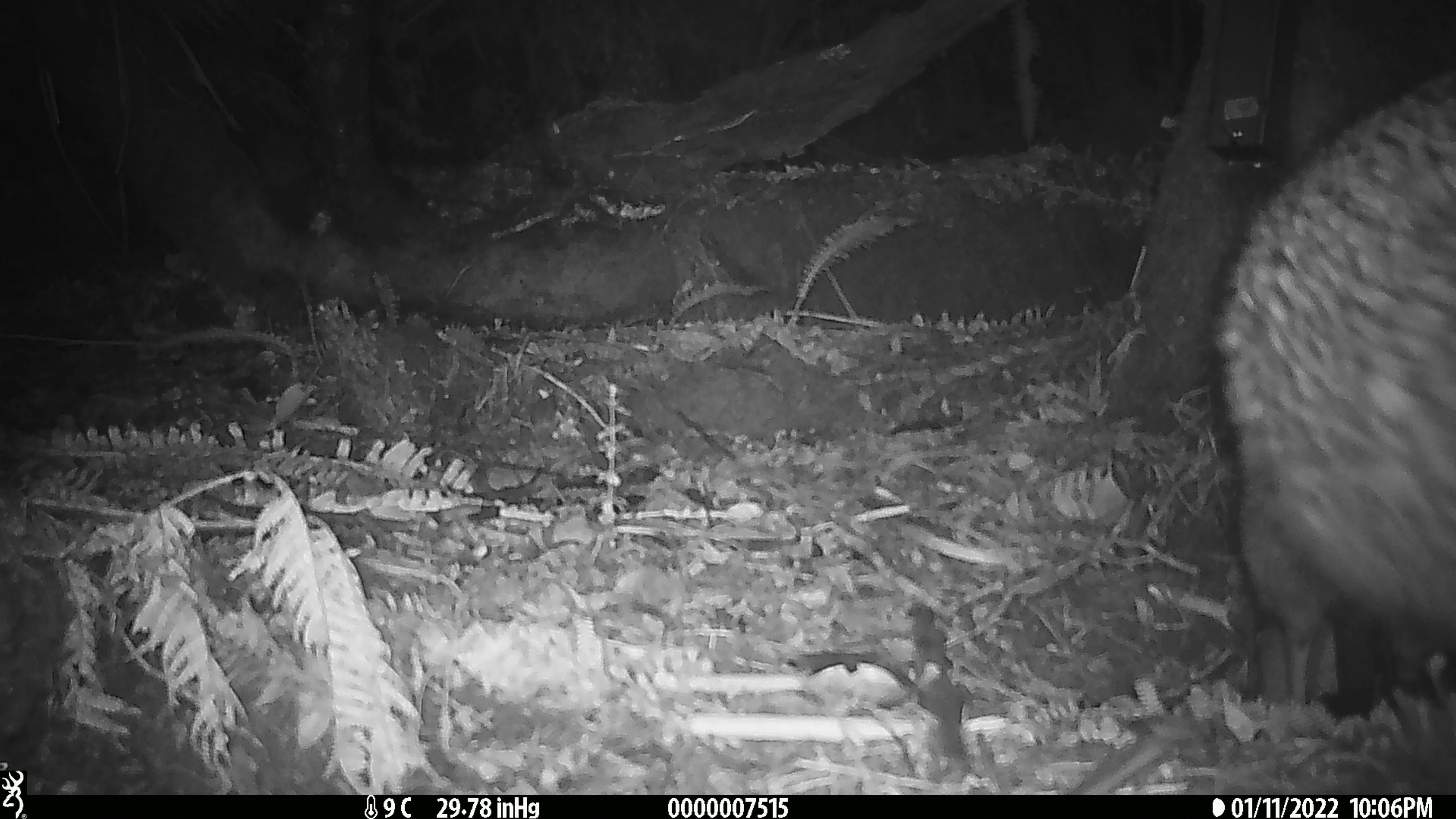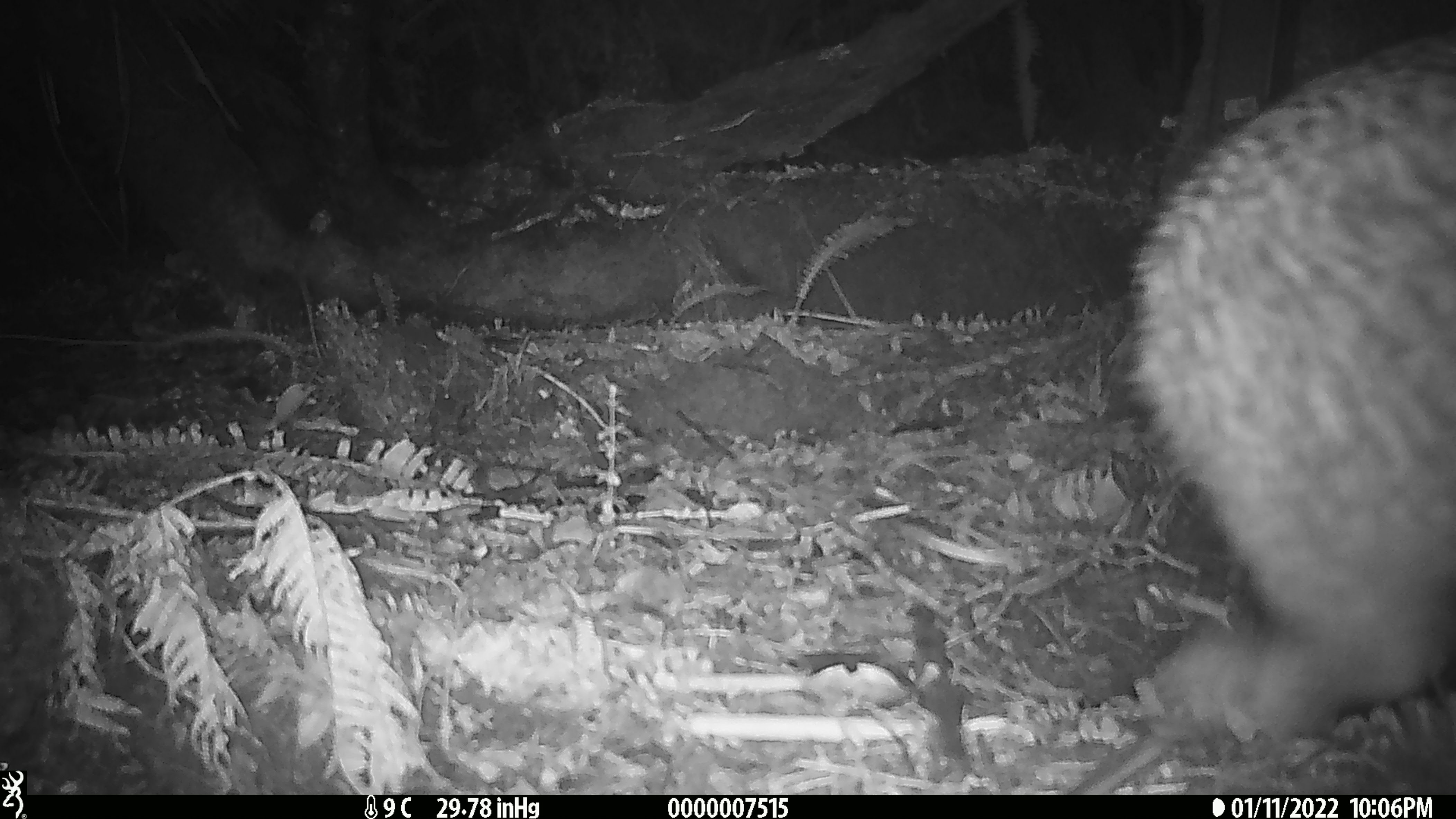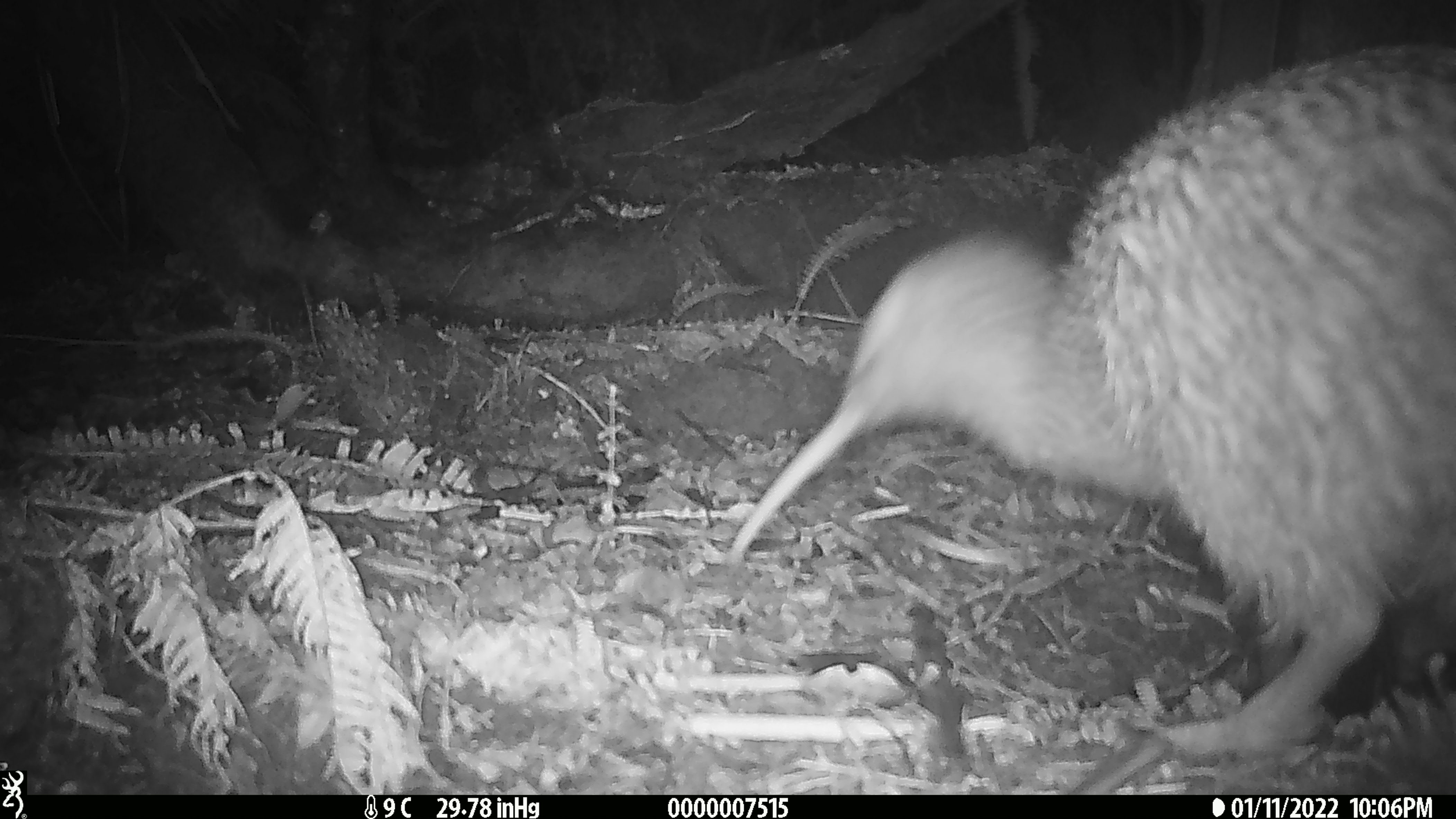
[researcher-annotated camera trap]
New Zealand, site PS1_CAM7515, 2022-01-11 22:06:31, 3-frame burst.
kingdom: Animalia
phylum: Chordata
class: Aves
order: Apterygiformes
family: Apterygidae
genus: Apteryx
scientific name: Apteryx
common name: kiwi